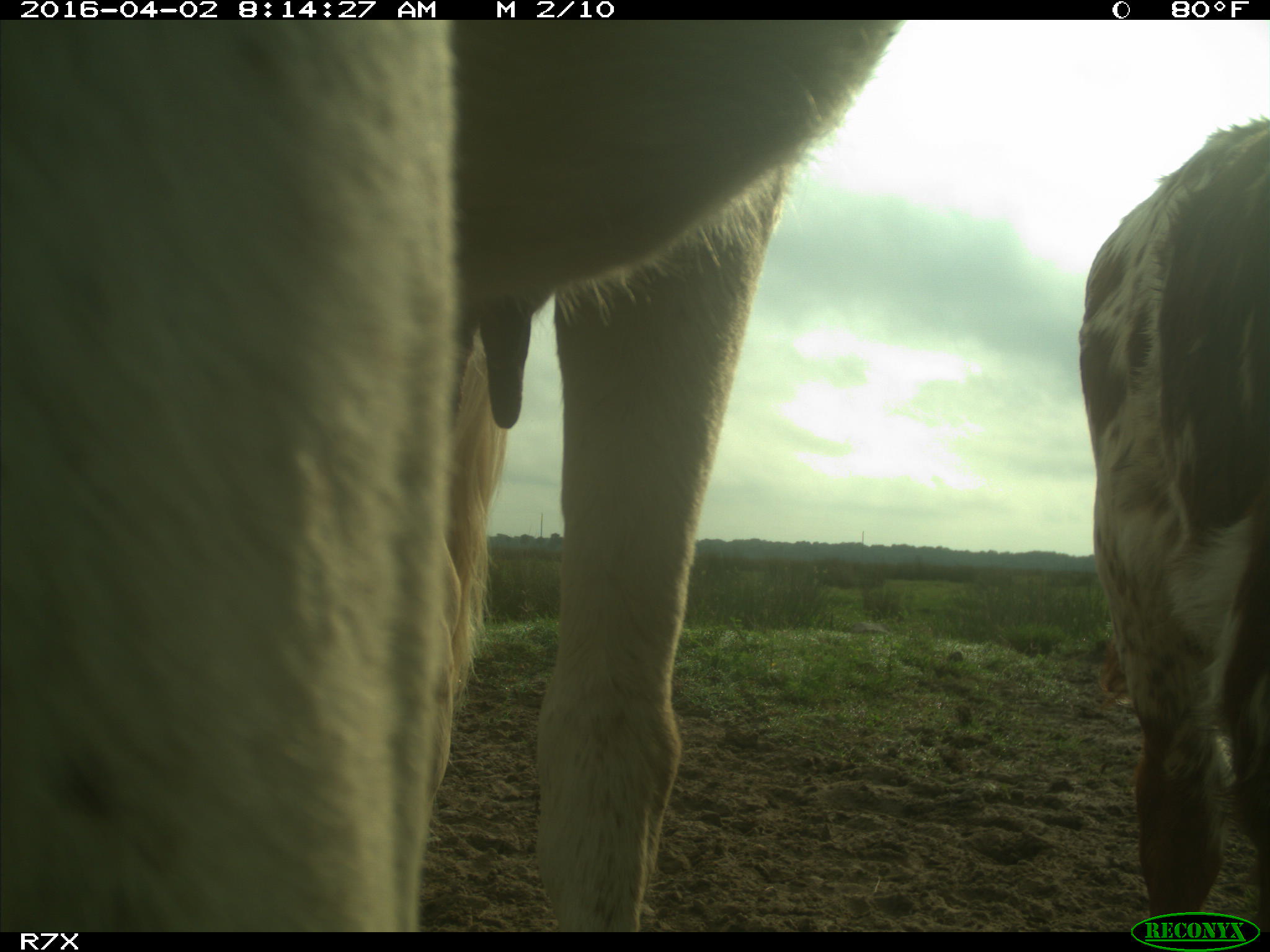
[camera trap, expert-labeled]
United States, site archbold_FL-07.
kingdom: Animalia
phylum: Chordata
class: Mammalia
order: Artiodactyla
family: Bovidae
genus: Bos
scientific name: Bos taurus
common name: domestic cow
Bos taurus (domestic cow).